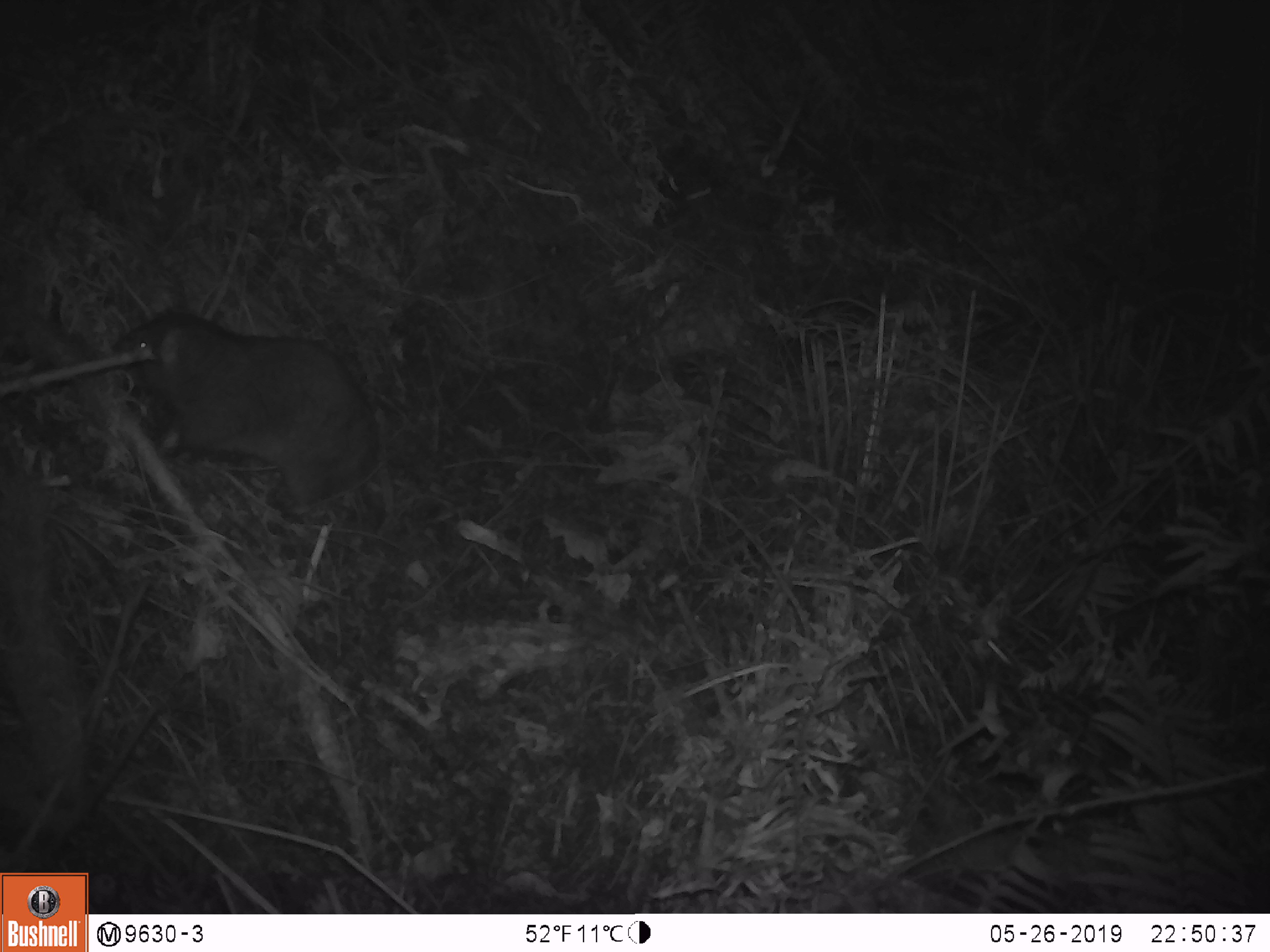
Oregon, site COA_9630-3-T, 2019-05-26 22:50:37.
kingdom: Animalia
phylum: Chordata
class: Mammalia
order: Rodentia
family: Aplodontiidae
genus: Aplodontia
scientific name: Aplodontia rufa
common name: mountain beaver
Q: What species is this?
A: Mountain beaver (Aplodontia rufa).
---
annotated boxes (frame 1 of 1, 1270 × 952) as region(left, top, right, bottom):
mountain beaver: region(112, 307, 389, 510)